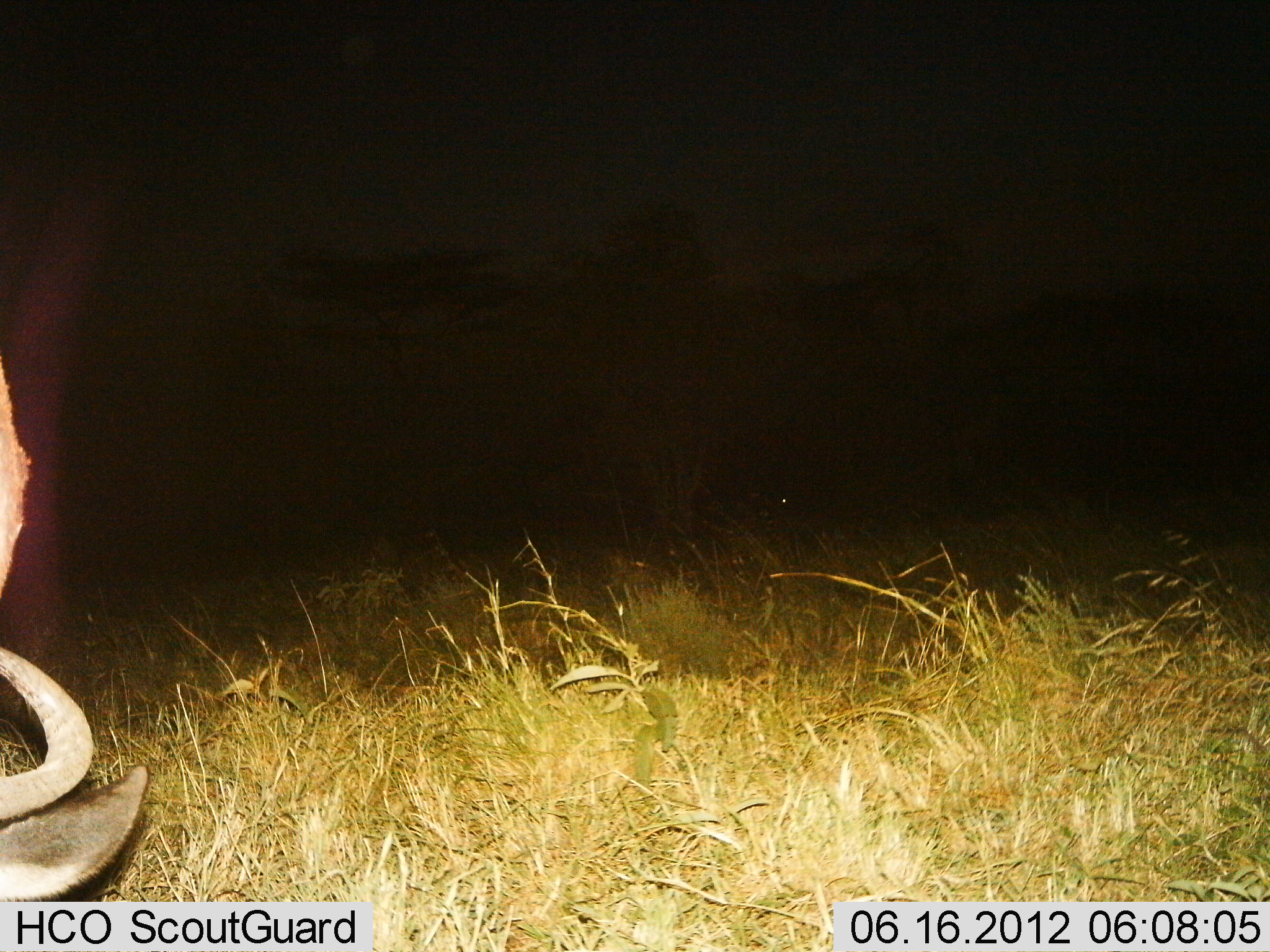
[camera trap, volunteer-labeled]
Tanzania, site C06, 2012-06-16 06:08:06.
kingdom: Animalia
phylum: Chordata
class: Mammalia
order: Artiodactyla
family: Bovidae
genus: Connochaetes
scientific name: Connochaetes taurinus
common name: blue wildebeest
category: wildebeest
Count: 1.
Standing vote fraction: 50%.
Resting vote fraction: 10%.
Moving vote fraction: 0%.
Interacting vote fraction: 0%.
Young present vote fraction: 0%.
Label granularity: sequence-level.